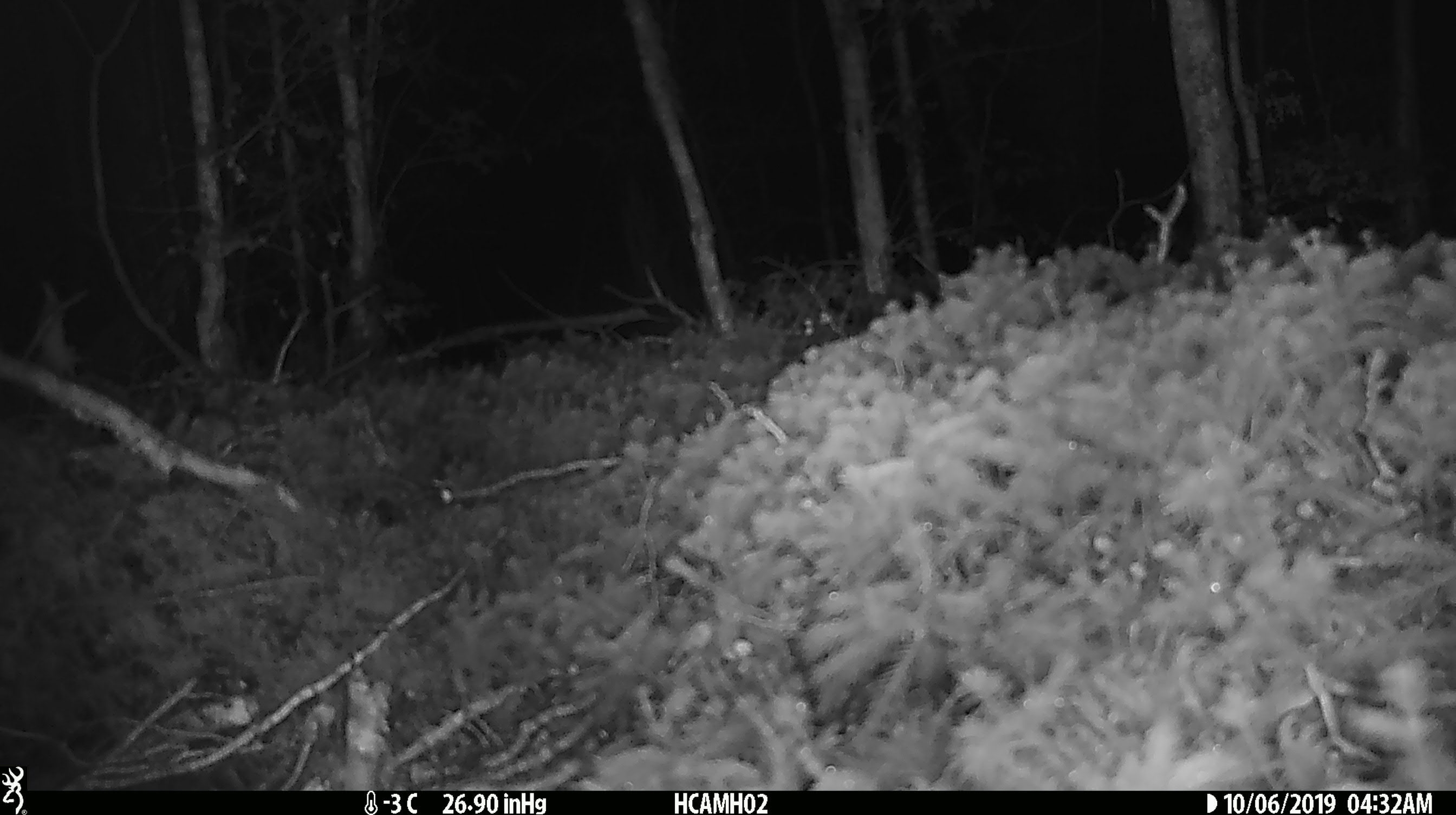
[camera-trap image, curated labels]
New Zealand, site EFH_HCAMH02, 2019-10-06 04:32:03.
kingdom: Animalia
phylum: Chordata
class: Mammalia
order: Rodentia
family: Muridae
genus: Mus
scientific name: Mus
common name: mouse